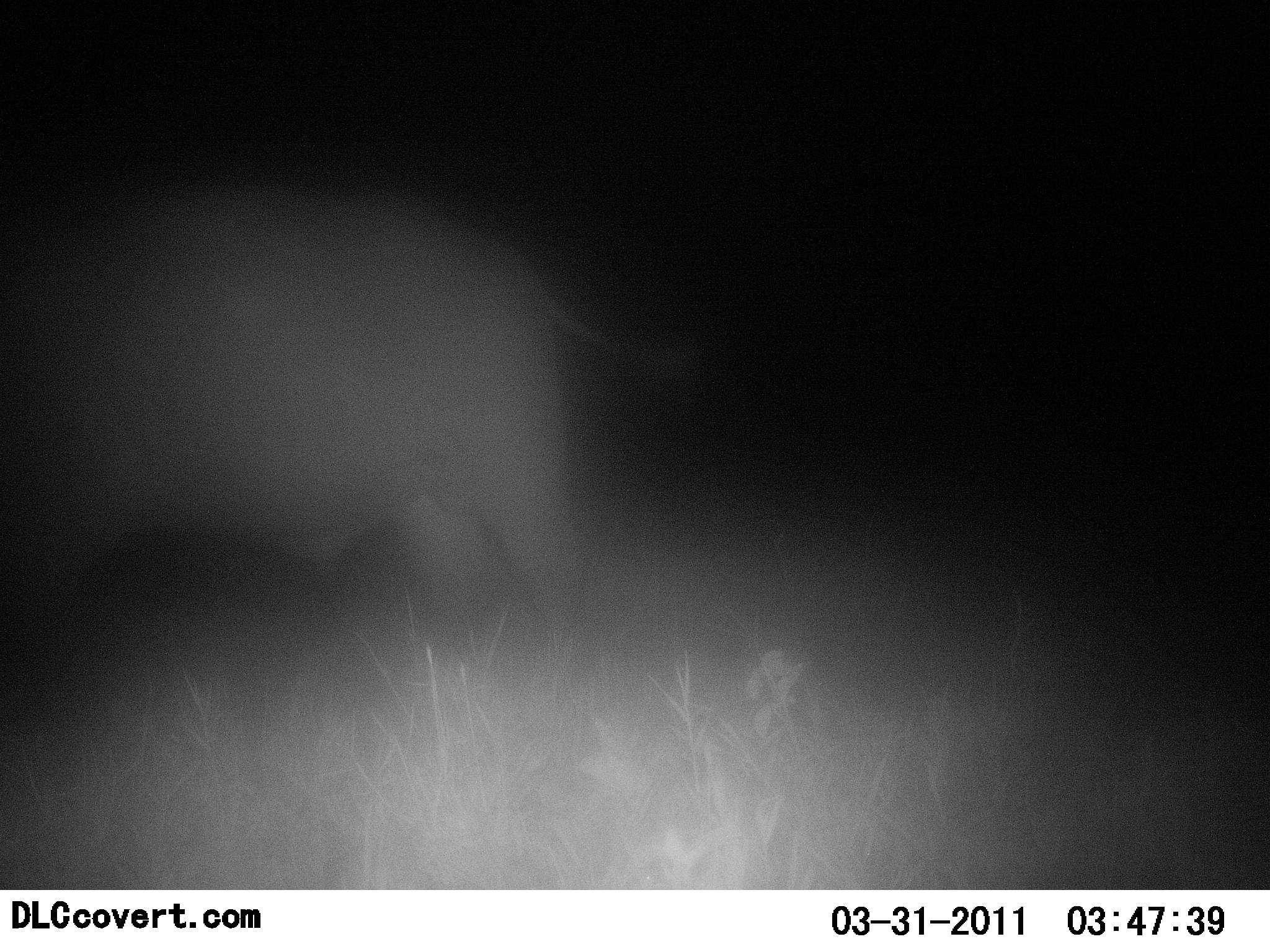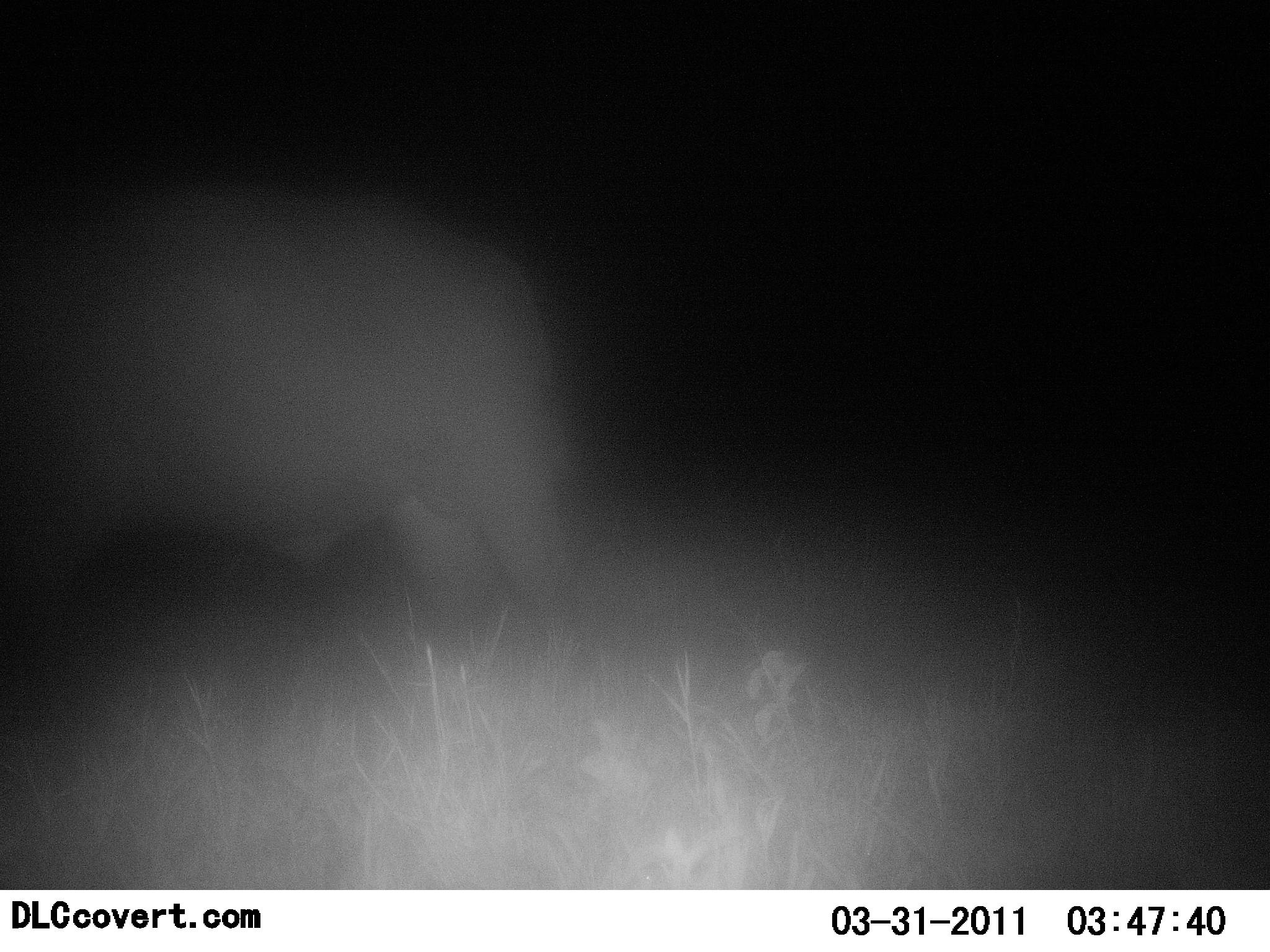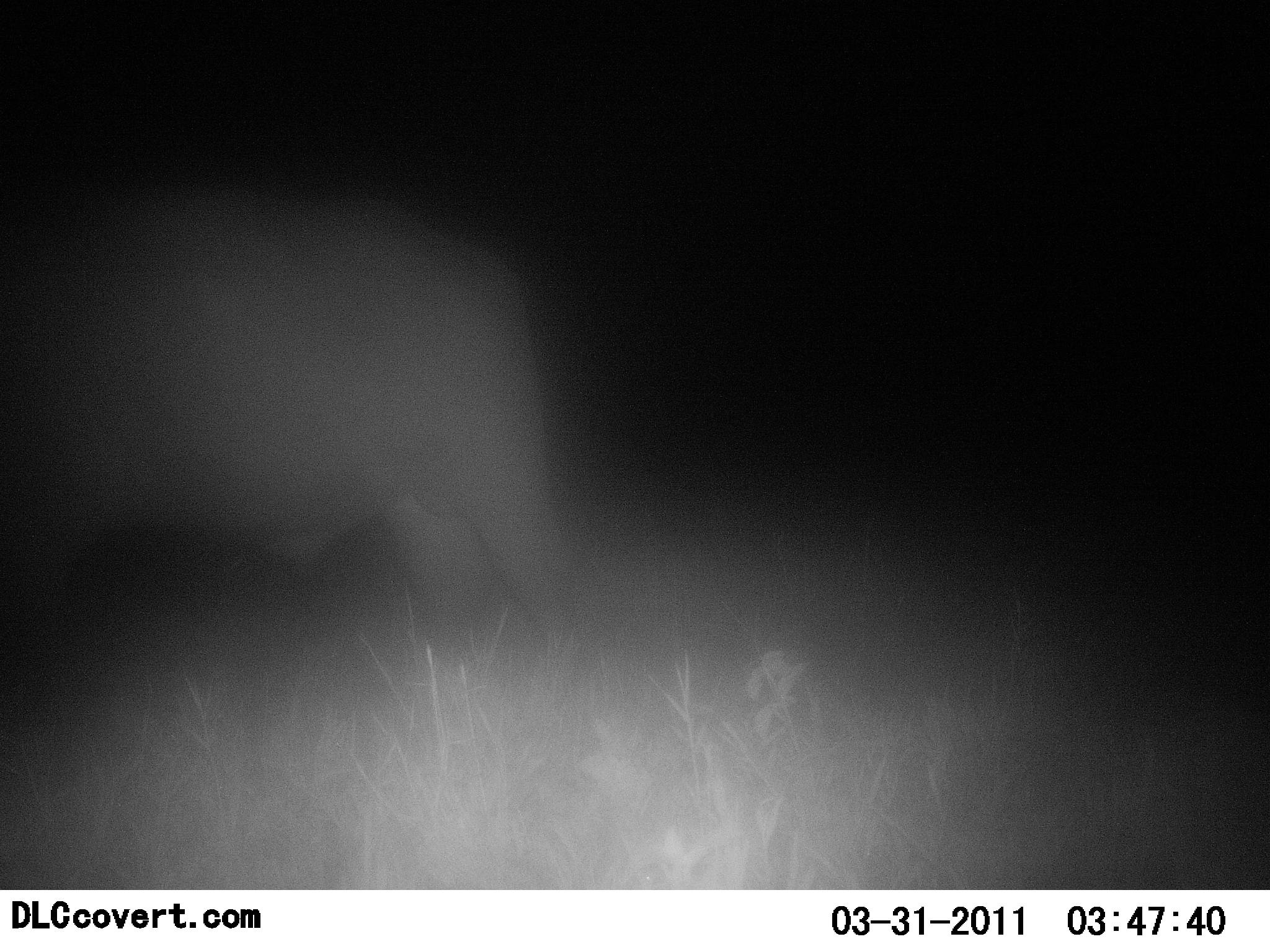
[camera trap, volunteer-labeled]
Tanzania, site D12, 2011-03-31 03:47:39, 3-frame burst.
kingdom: Animalia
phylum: Chordata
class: Mammalia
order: Artiodactyla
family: Bovidae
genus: Syncerus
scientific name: Syncerus caffer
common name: cape buffalo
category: buffalo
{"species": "buffalo (cape buffalo) (Syncerus caffer)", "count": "1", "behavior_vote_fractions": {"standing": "75%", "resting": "0%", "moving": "25%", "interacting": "0%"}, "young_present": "0%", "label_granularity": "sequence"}